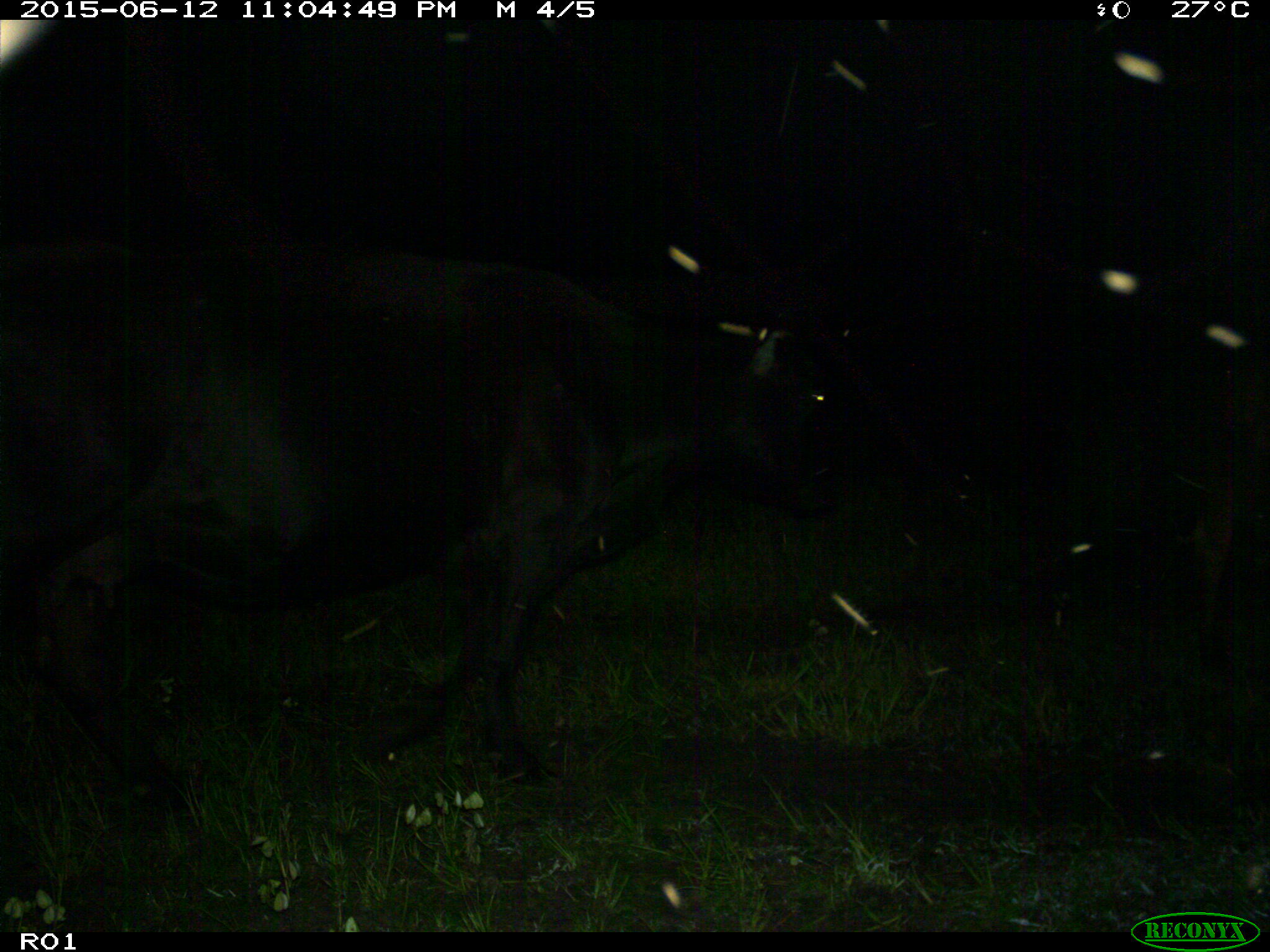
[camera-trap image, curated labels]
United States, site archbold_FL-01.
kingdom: Animalia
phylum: Chordata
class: Mammalia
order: Artiodactyla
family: Bovidae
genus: Bos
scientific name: Bos taurus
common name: domestic cow